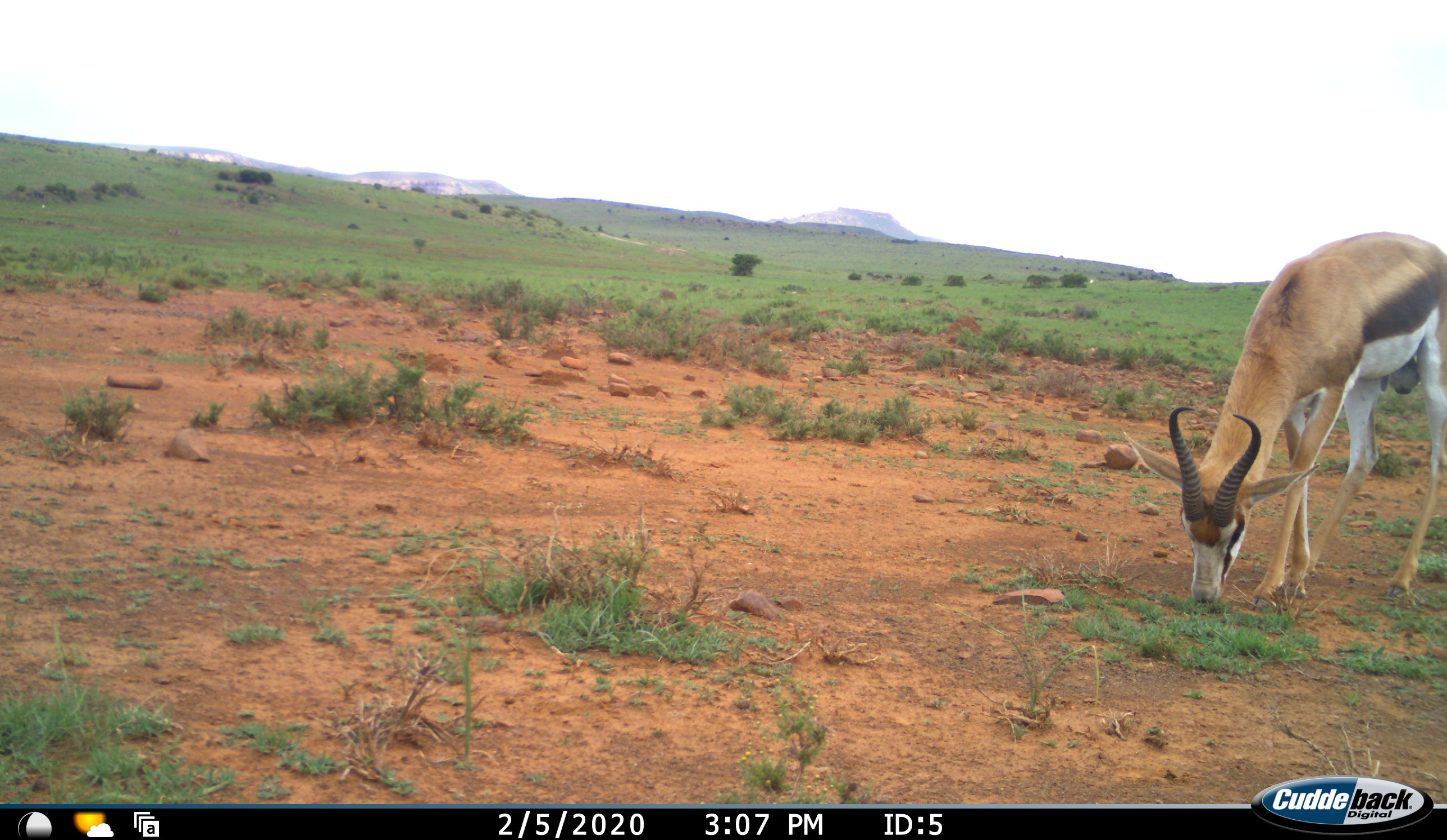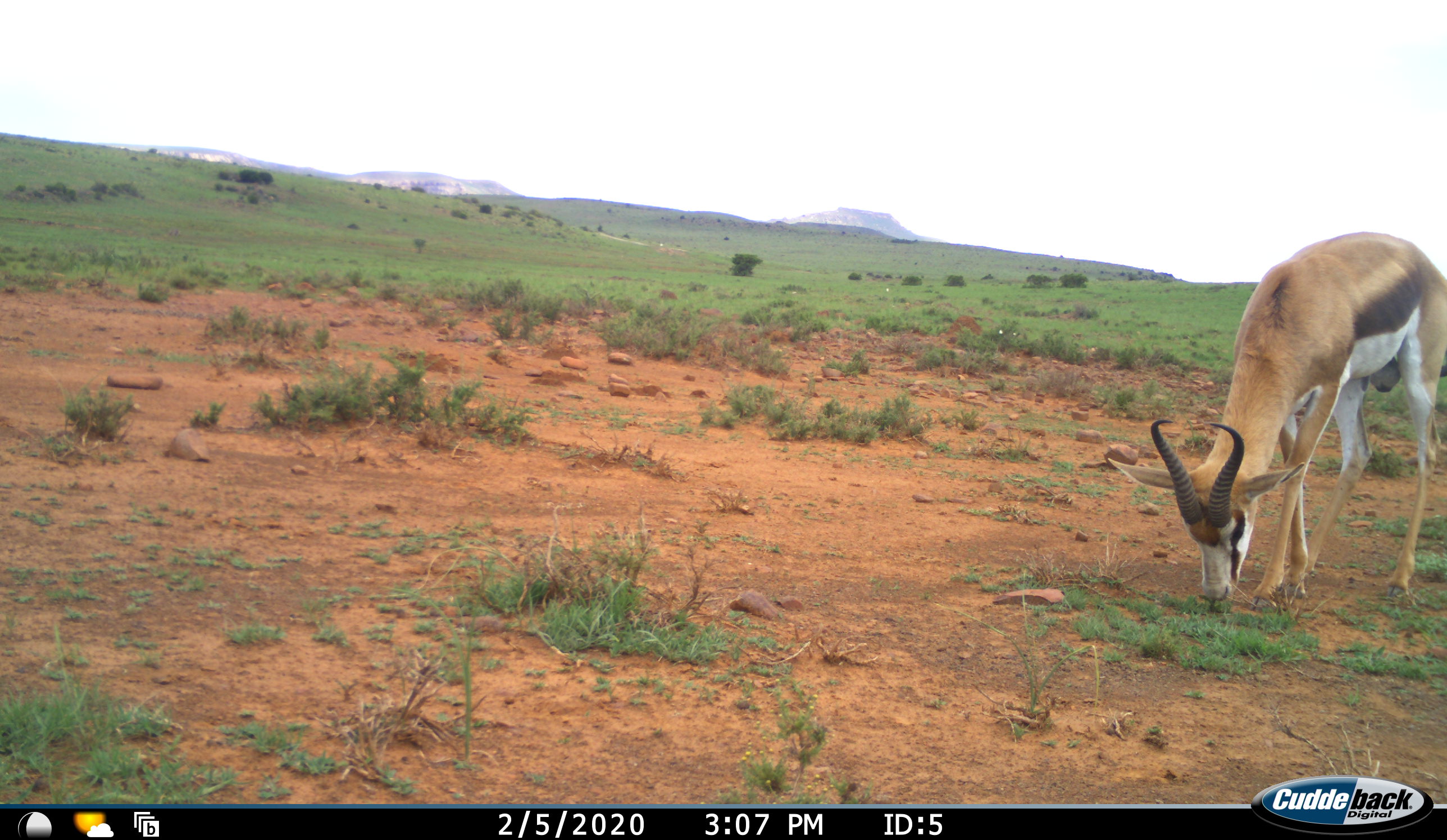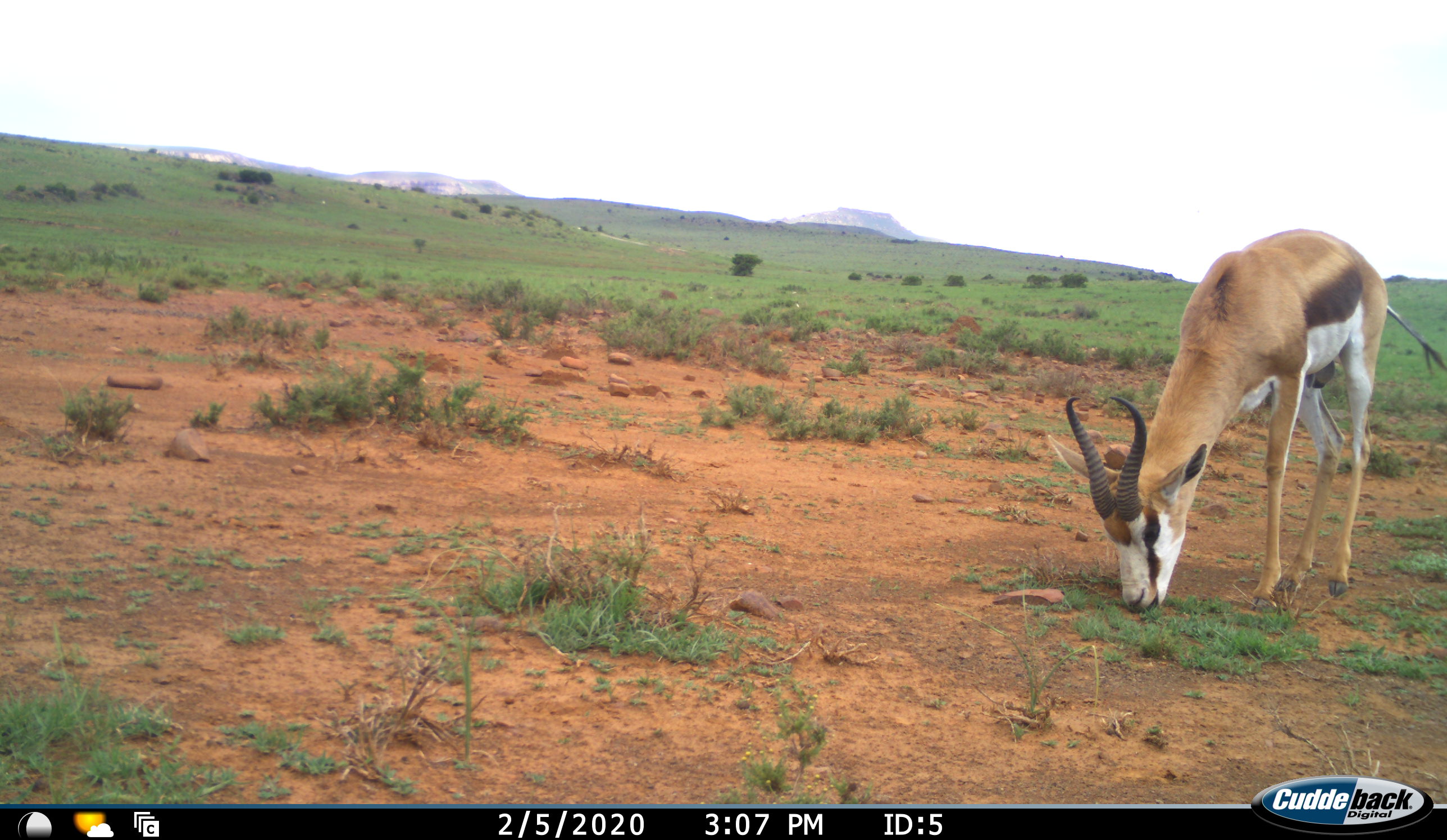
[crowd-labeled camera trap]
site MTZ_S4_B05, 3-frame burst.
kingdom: Animalia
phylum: Chordata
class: Mammalia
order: Artiodactyla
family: Bovidae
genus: Antidorcas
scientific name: Antidorcas marsupialis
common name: springbok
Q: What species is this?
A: Springbok (Antidorcas marsupialis).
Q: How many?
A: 1.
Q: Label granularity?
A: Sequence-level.